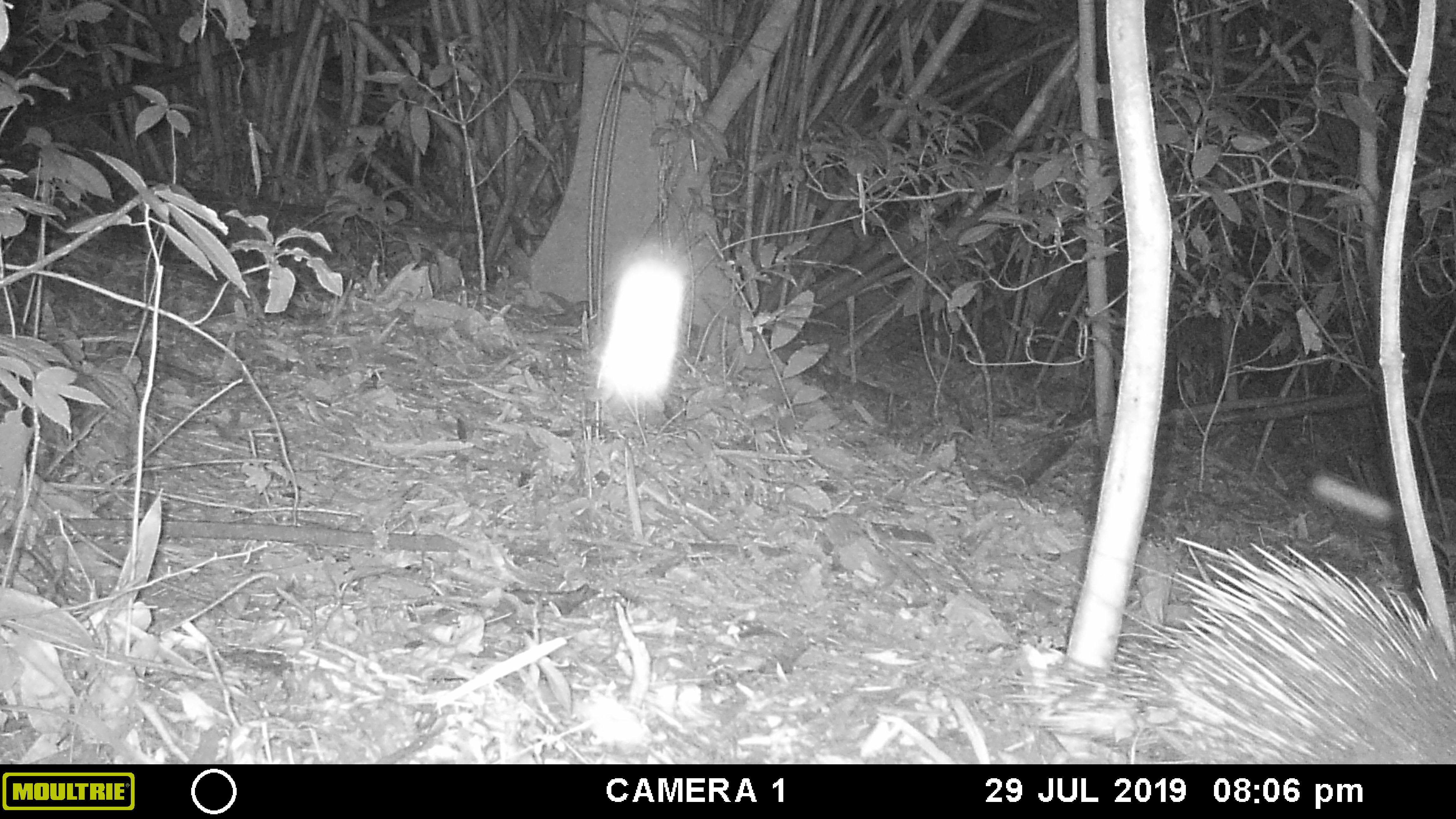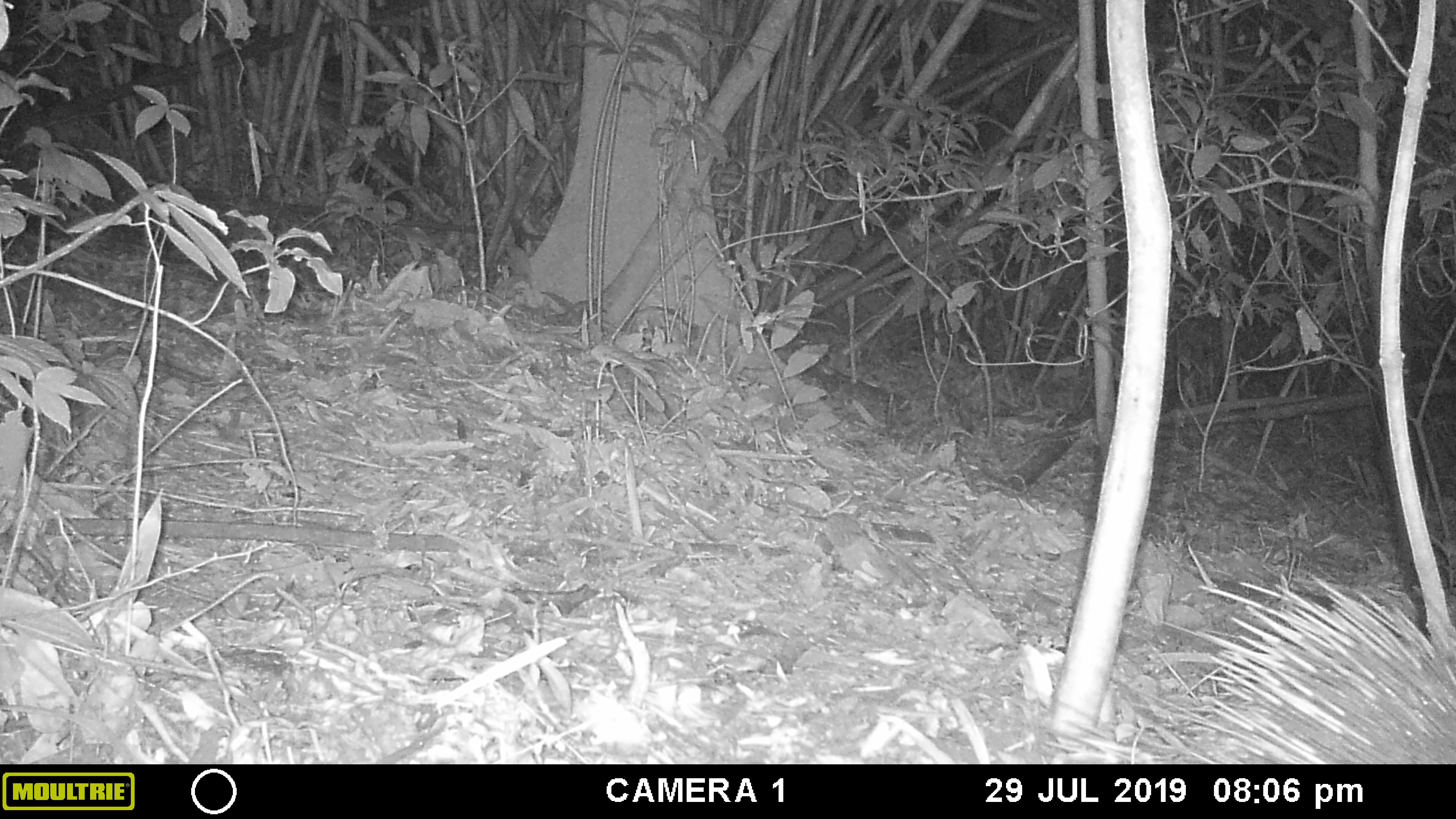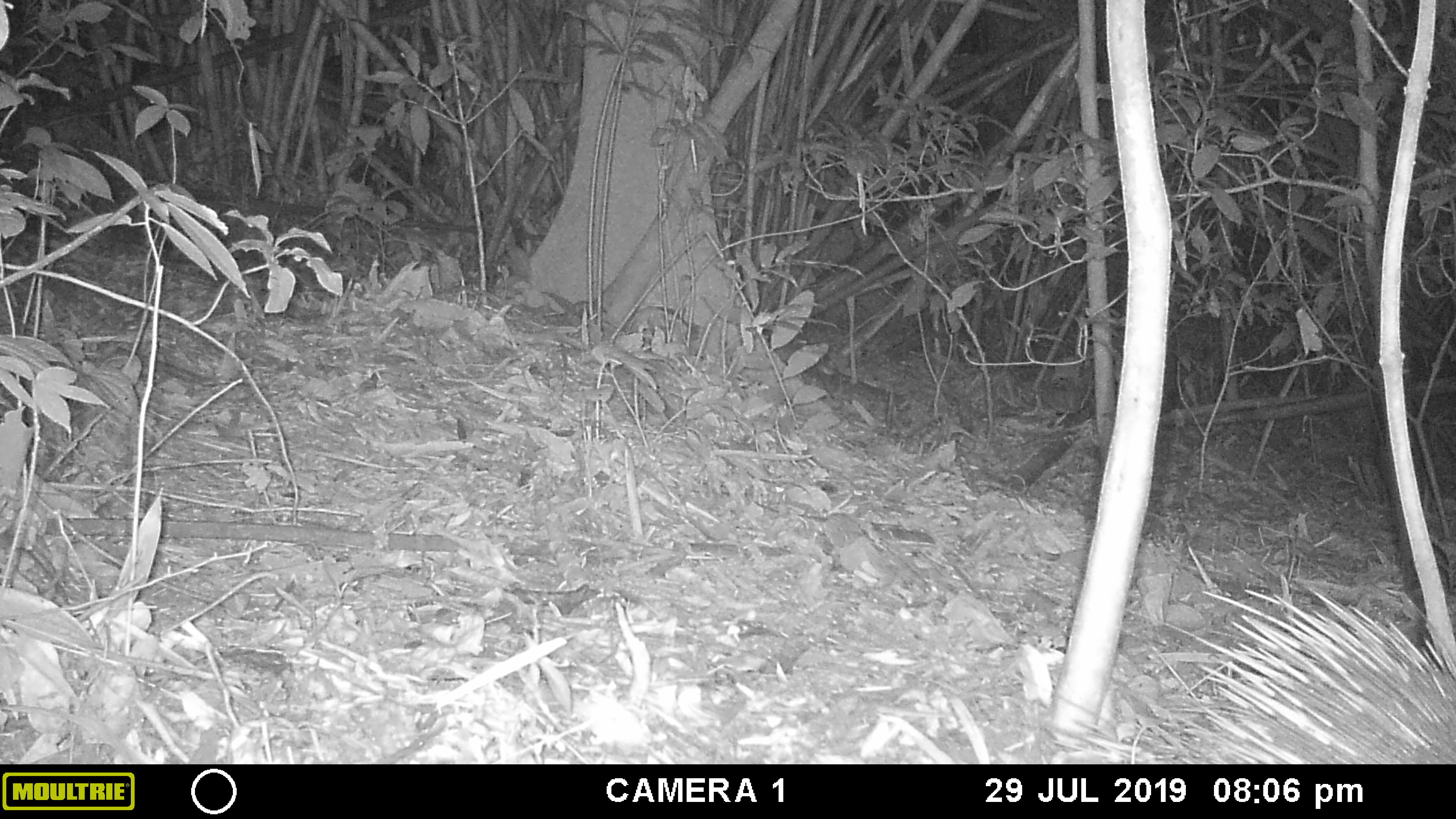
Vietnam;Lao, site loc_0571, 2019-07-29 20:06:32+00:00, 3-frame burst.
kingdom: Animalia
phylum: Chordata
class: Mammalia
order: Rodentia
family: Hystricidae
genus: Hystrix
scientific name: Hystrix brachyura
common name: malayan porcupine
Malayan porcupine (Hystrix brachyura). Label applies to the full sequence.